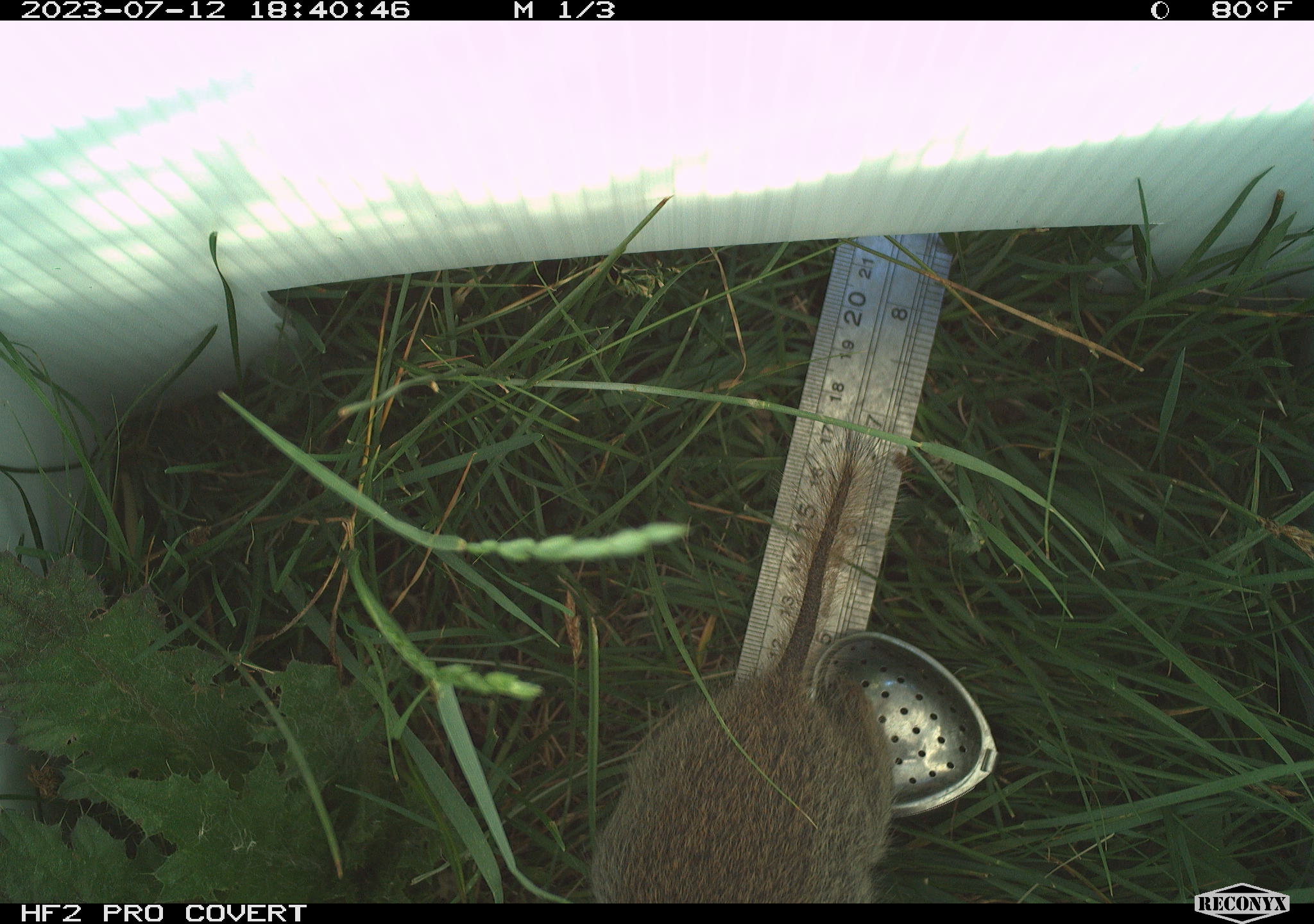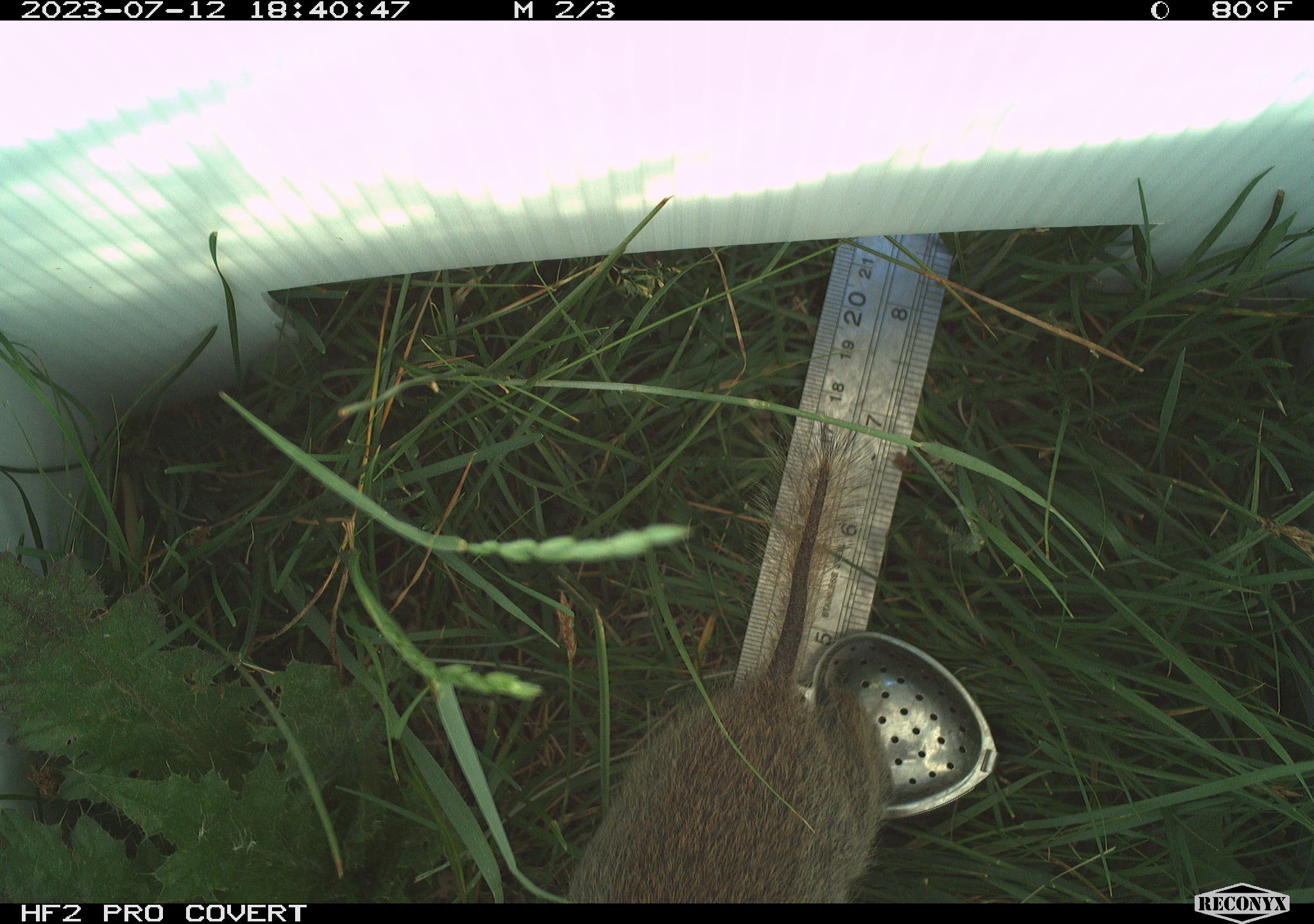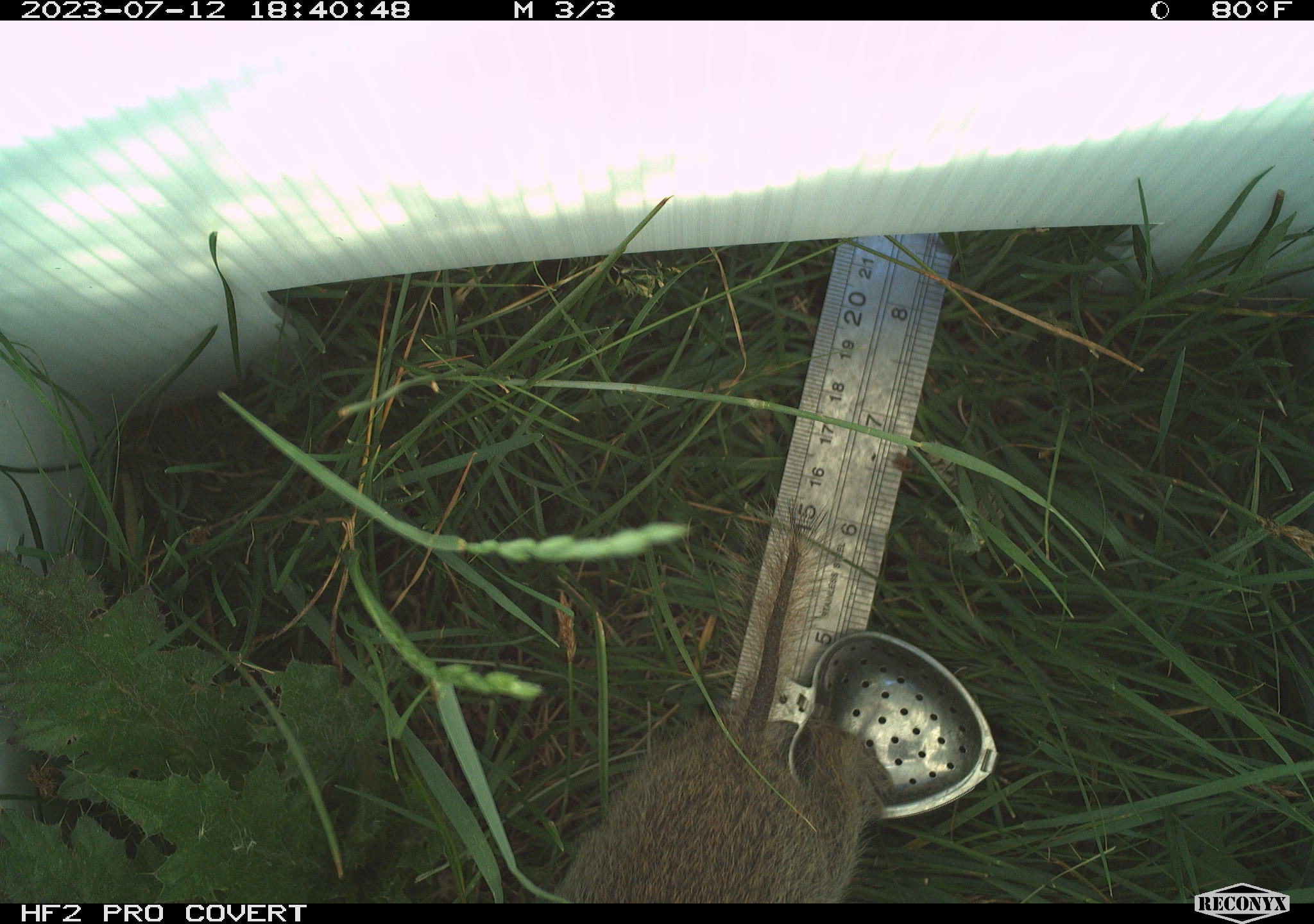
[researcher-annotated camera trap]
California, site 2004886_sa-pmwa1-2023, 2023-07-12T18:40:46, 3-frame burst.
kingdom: Animalia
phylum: Chordata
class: Mammalia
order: Rodentia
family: Sciuridae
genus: Urocitellus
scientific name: Urocitellus beldingi beldingi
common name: belding's ground squirrel